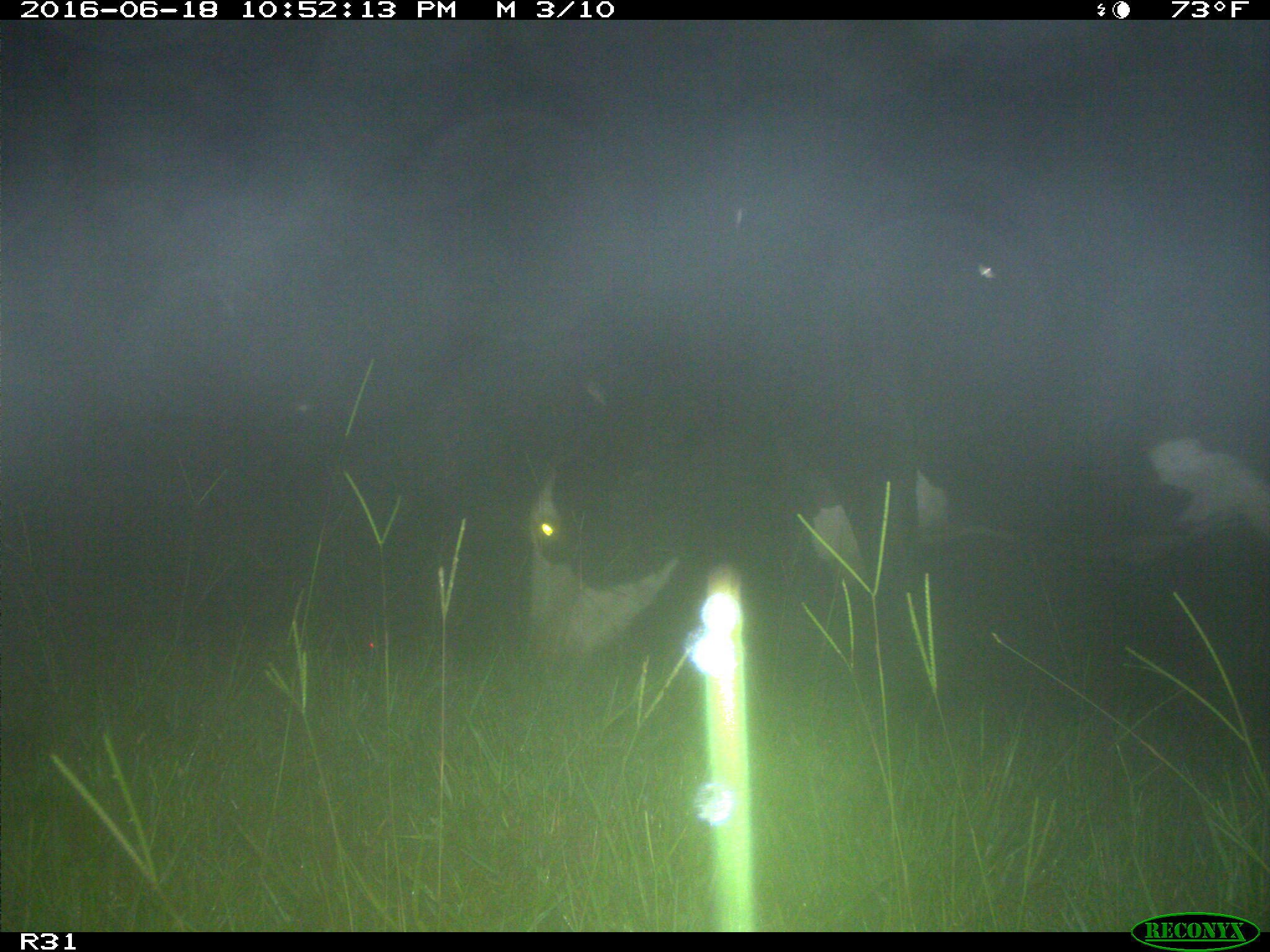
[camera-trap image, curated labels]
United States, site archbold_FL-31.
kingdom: Animalia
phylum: Chordata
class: Mammalia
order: Artiodactyla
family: Bovidae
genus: Bos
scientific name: Bos taurus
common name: domestic cow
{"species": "Bos taurus (domestic cow)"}